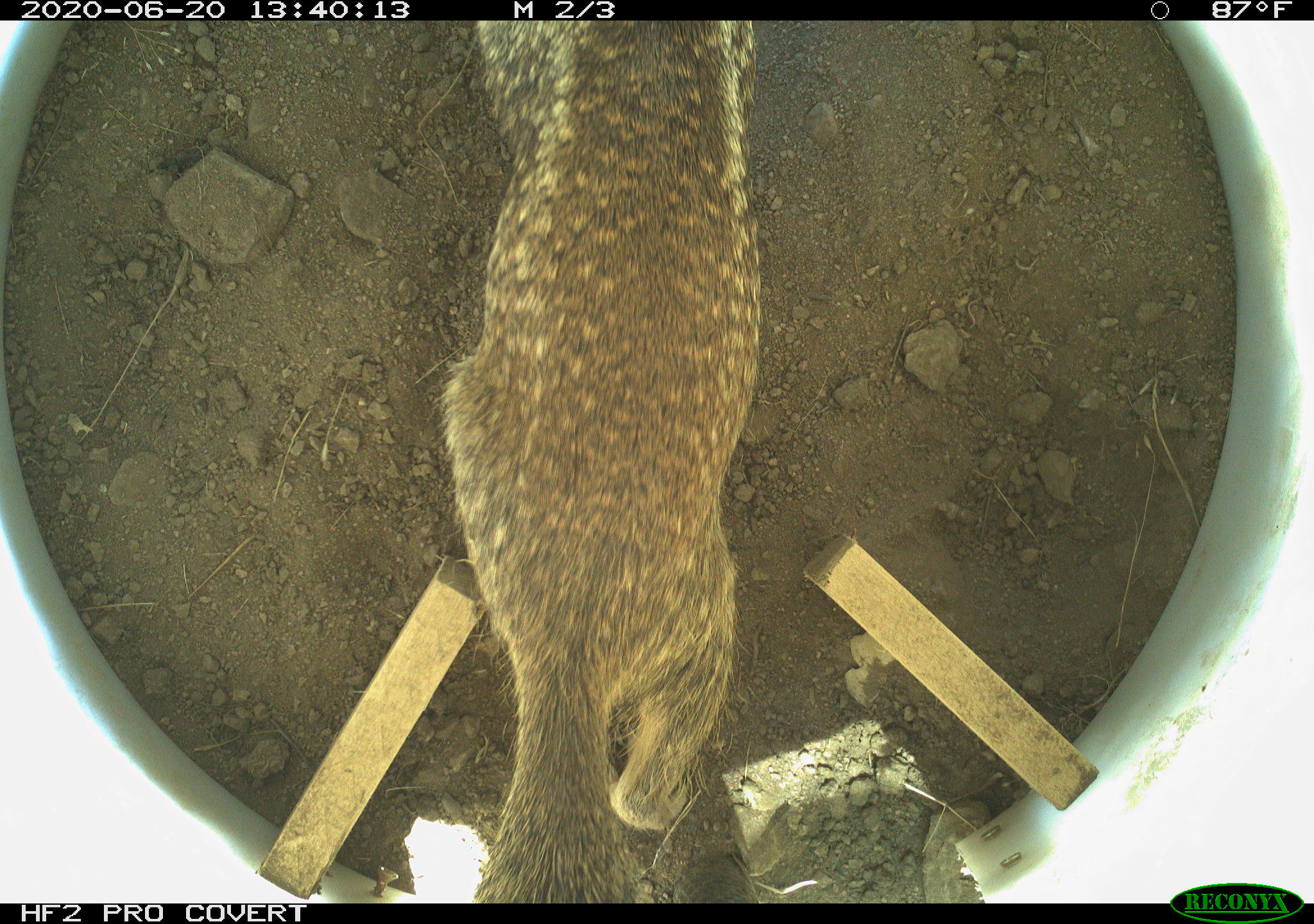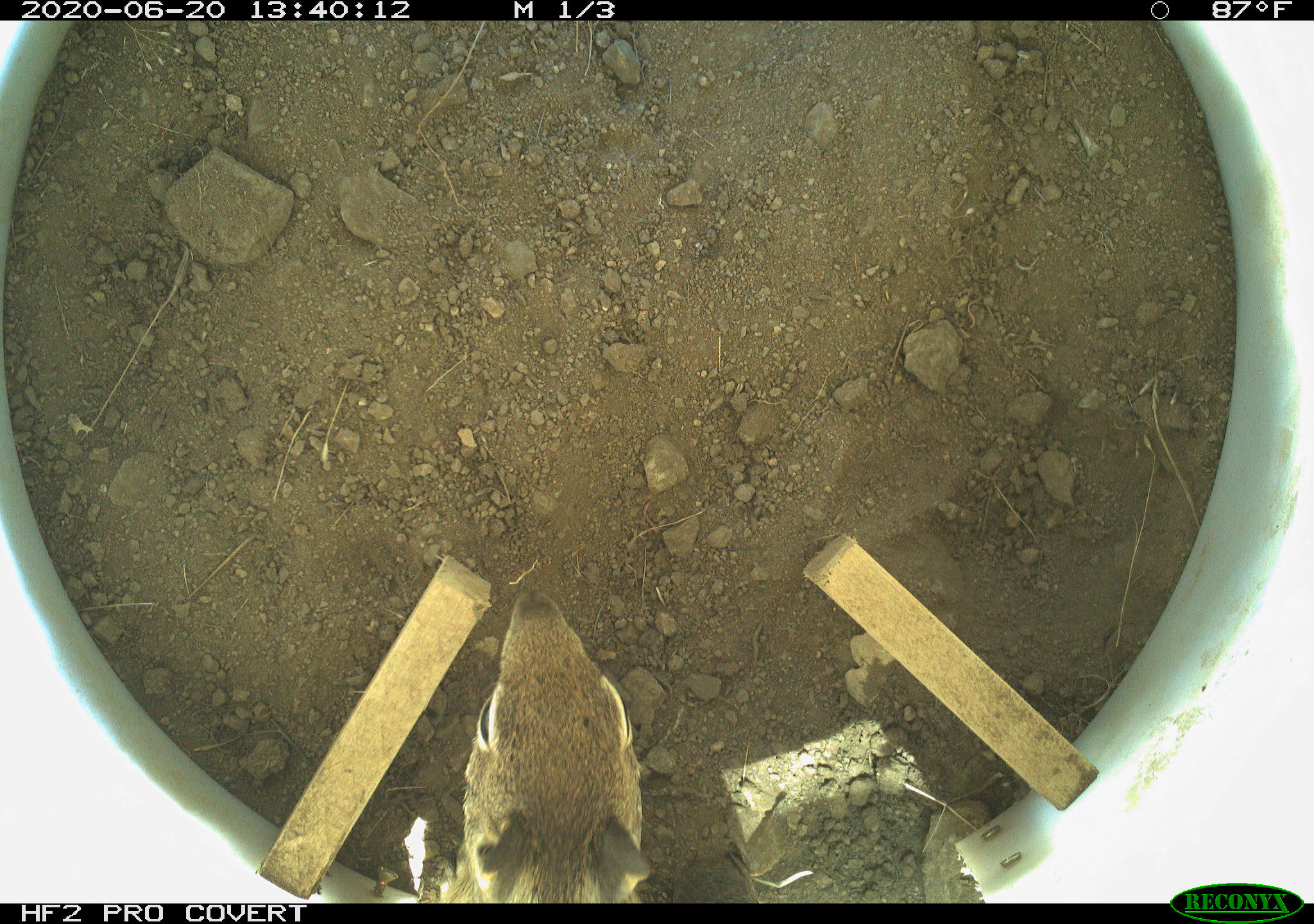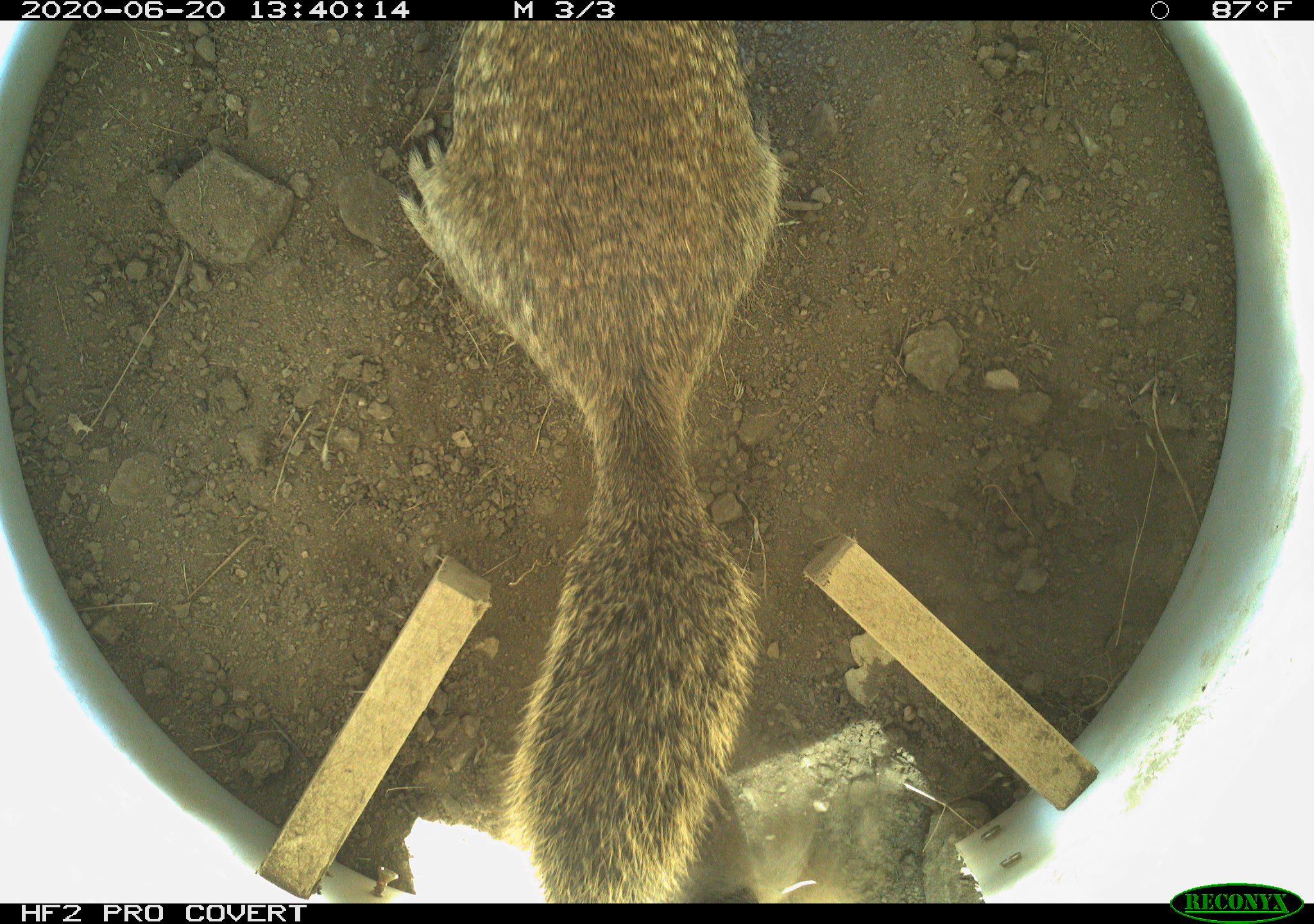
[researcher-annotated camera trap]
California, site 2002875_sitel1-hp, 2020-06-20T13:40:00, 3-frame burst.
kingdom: Animalia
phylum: Chordata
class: Mammalia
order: Rodentia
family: Sciuridae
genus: Otospermophilus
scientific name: Otospermophilus beecheyi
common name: california ground squirrel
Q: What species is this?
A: California ground squirrel (Otospermophilus beecheyi).